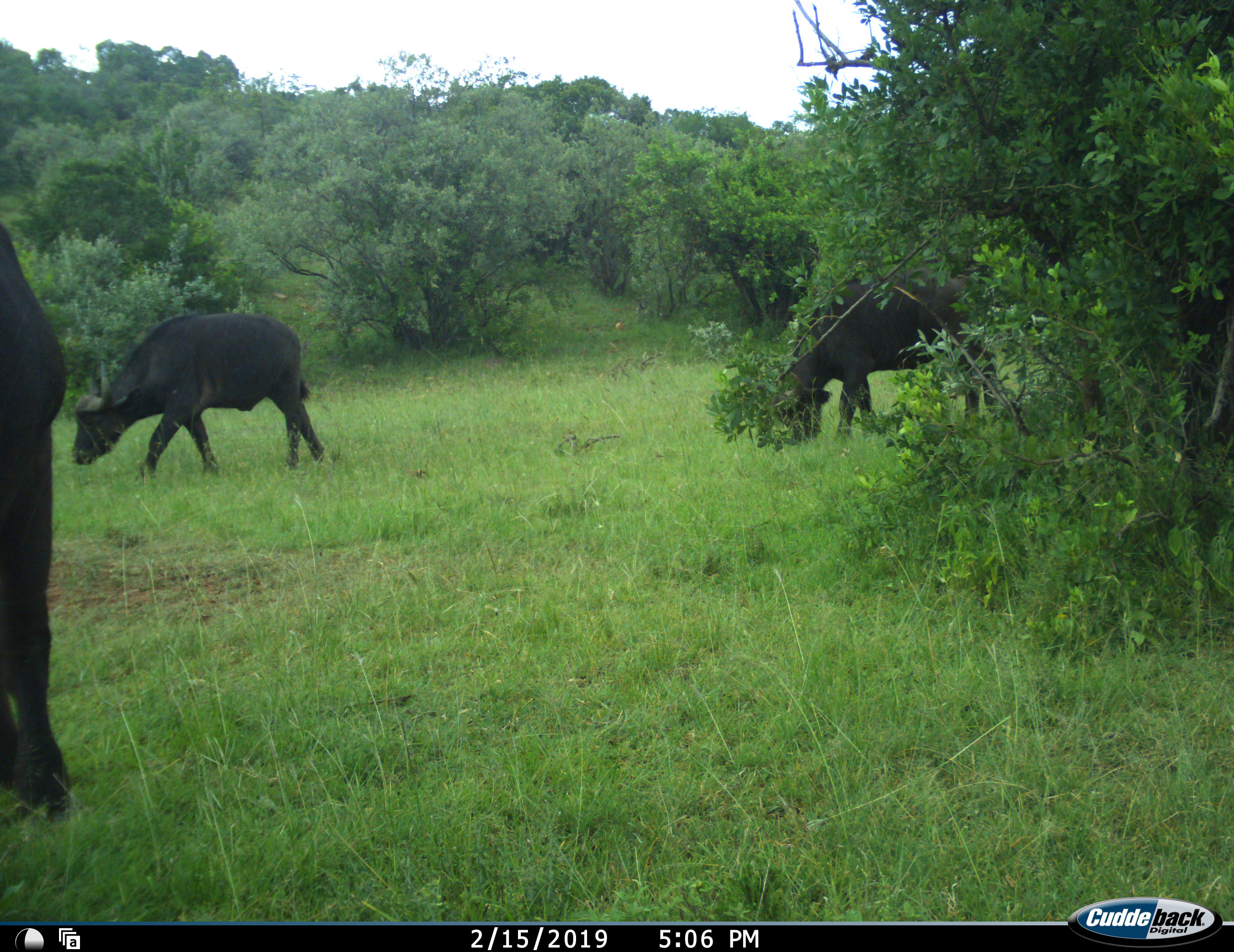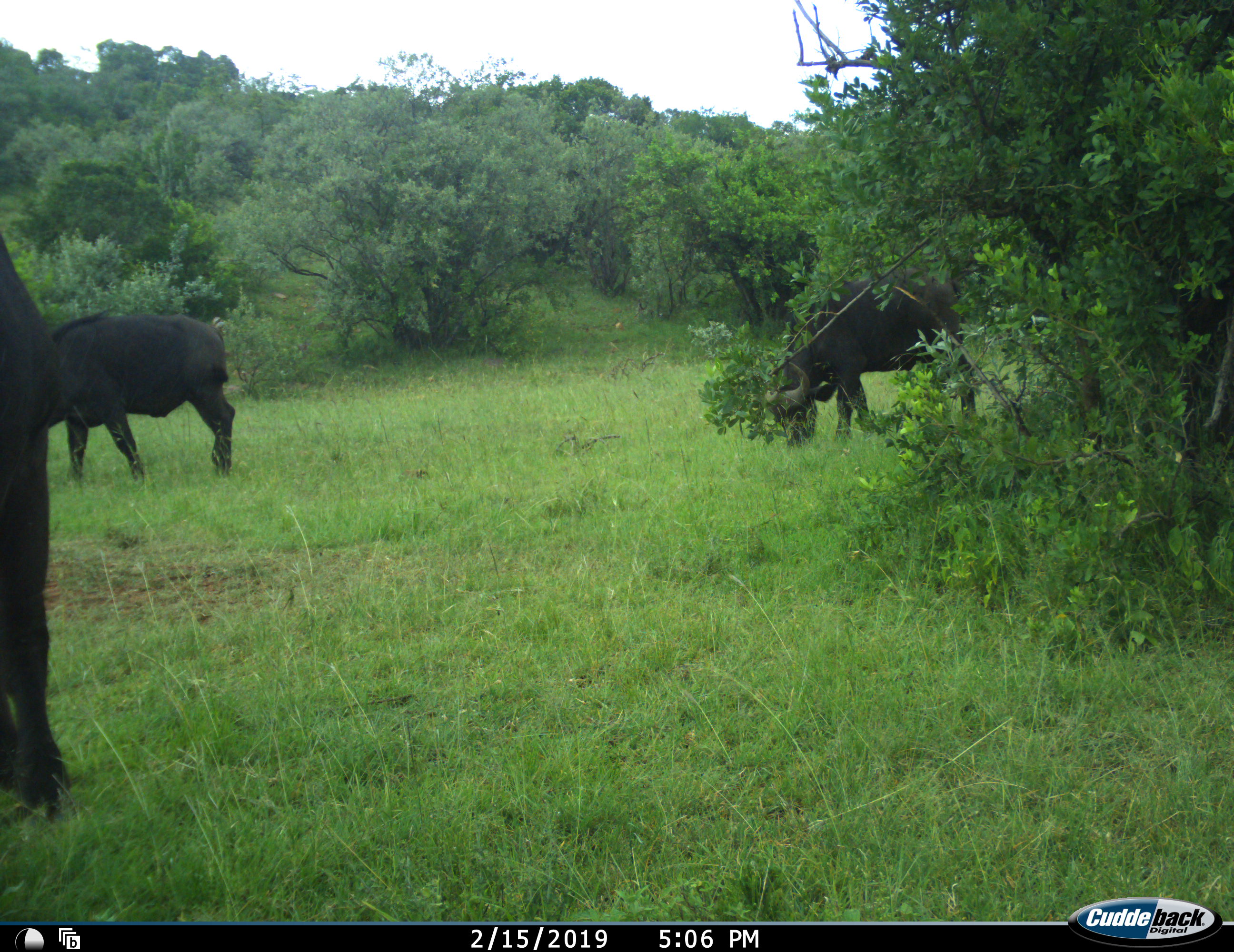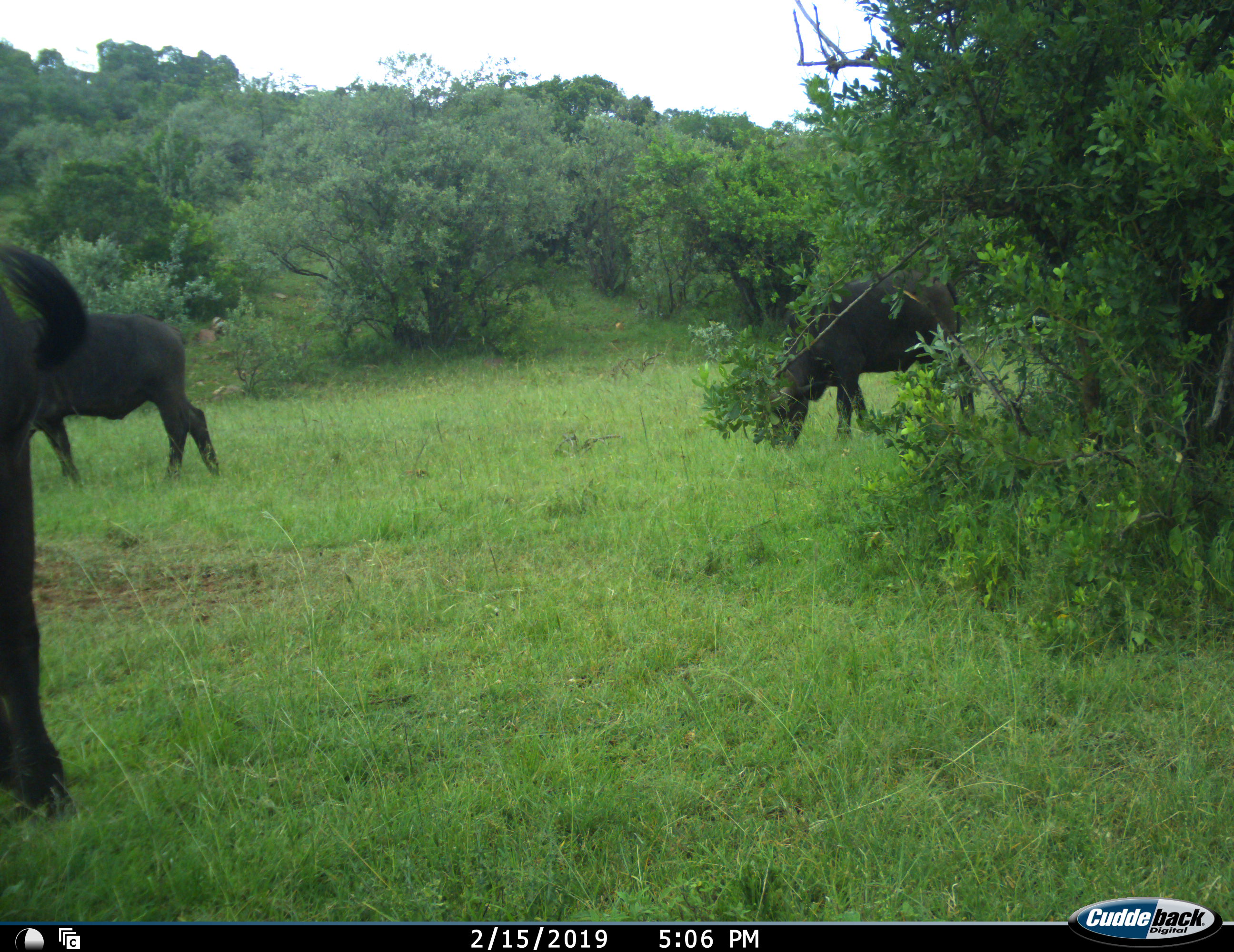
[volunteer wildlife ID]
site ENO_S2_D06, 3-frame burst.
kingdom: Animalia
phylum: Chordata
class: Mammalia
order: Artiodactyla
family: Bovidae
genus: Syncerus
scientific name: Syncerus caffer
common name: african buffalo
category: buffalo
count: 3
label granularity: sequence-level